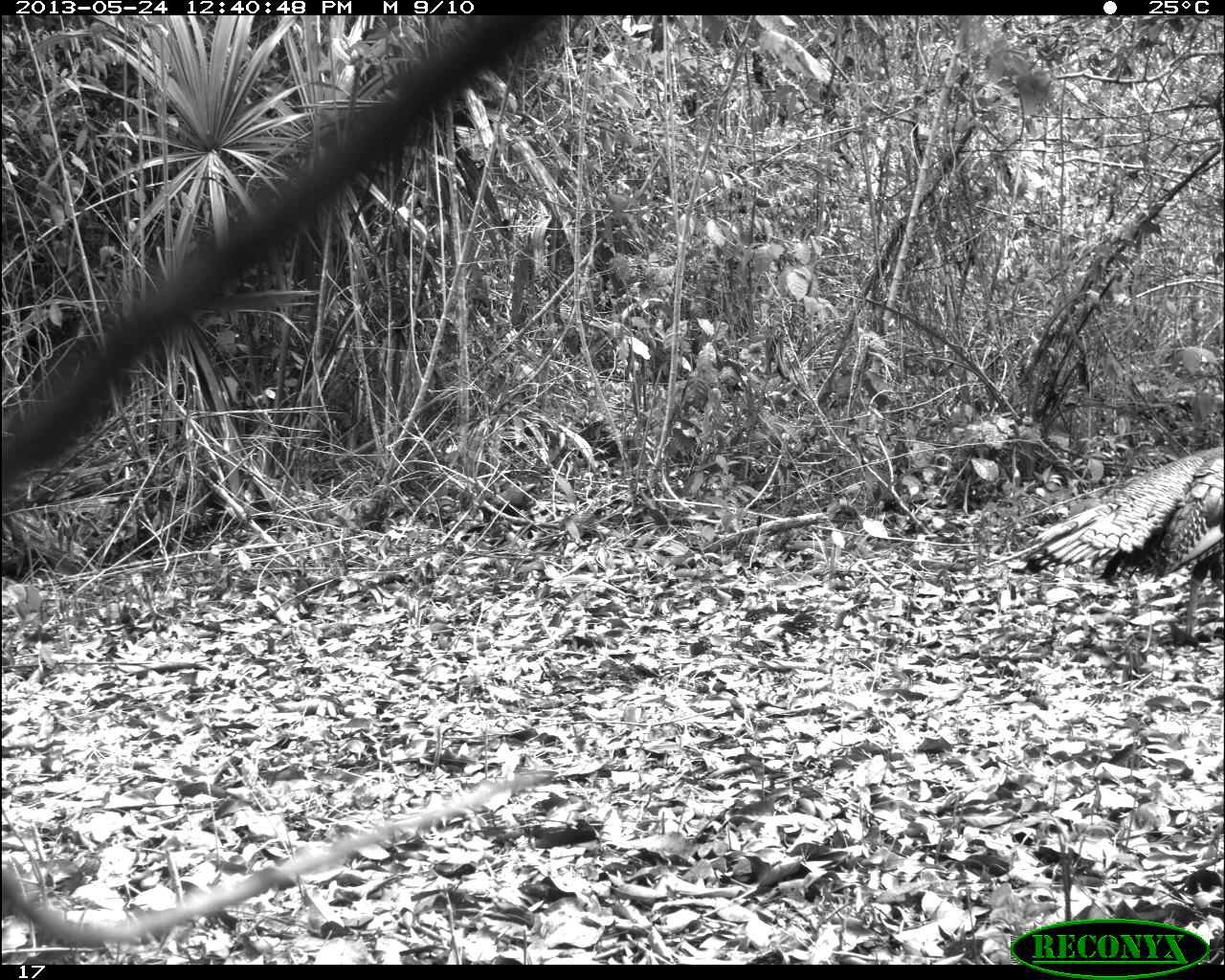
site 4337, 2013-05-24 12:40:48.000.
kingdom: Animalia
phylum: Chordata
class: Aves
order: Galliformes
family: Phasianidae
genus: Meleagris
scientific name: Meleagris ocellata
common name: ocellated turkey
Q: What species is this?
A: Meleagris ocellata (ocellated turkey).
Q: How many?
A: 1.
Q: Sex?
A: Male.